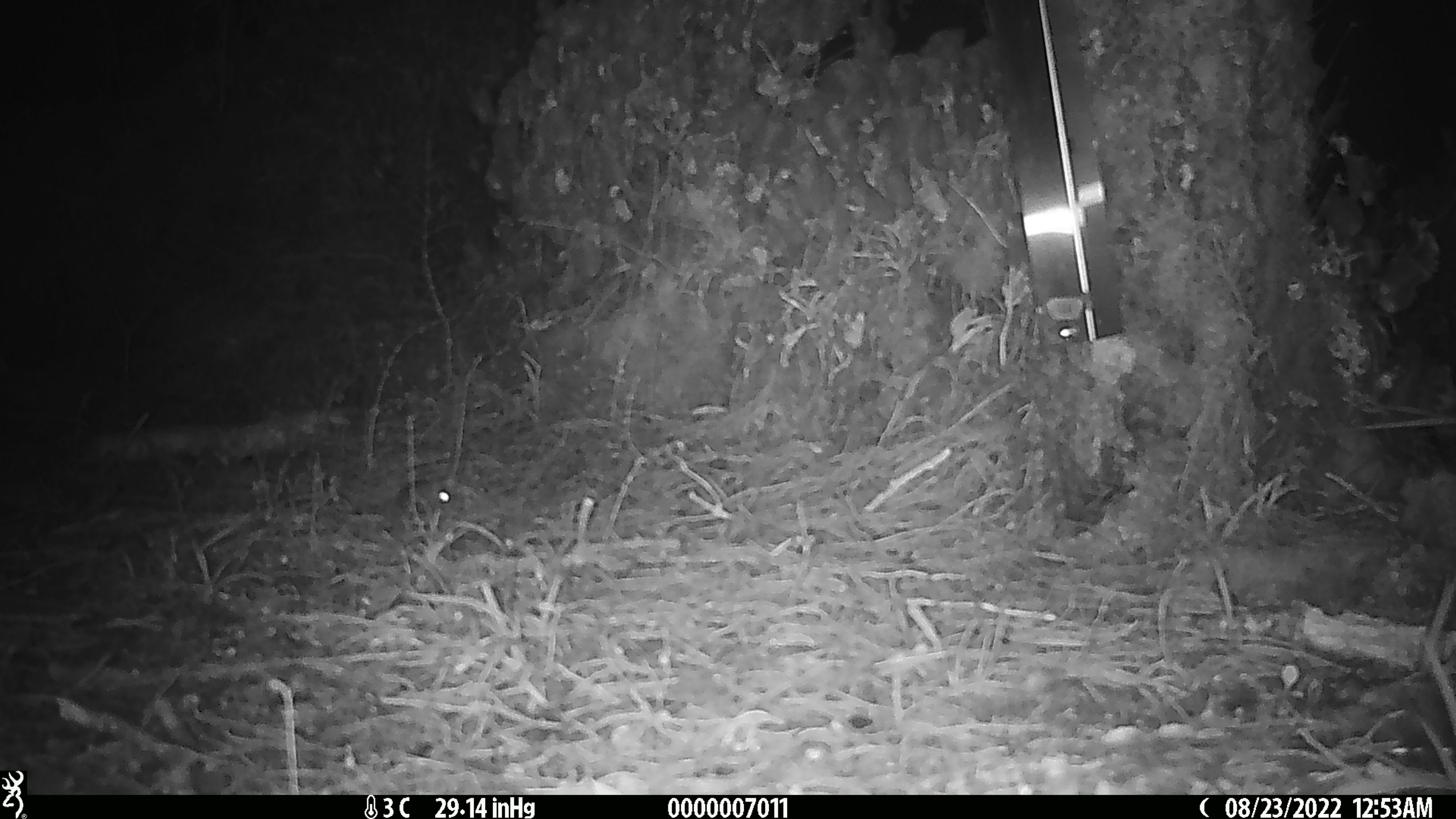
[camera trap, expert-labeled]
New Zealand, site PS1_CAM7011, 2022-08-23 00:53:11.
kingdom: Animalia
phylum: Chordata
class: Mammalia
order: Rodentia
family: Muridae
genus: Mus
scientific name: Mus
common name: mouse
Mouse (Mus).